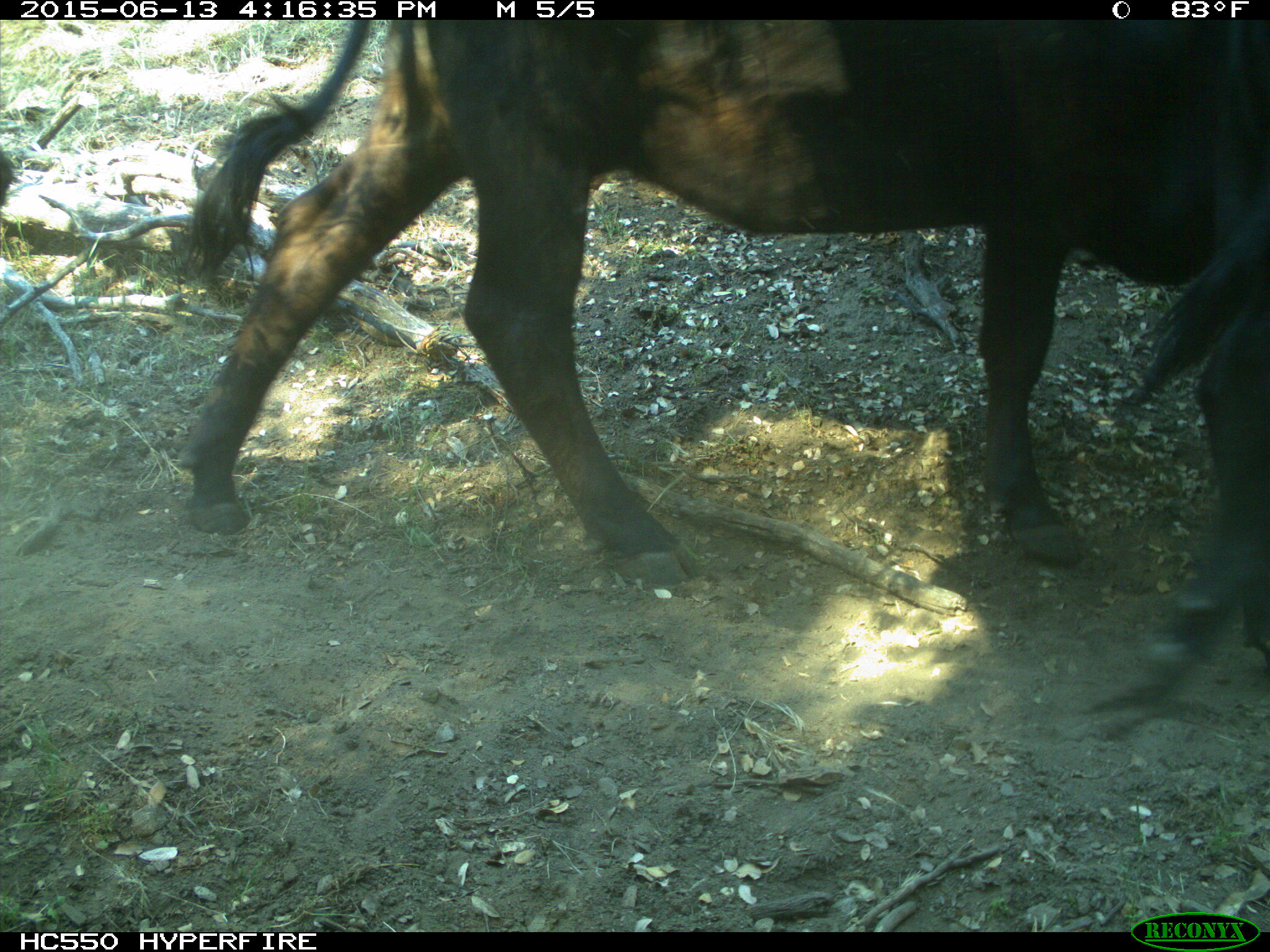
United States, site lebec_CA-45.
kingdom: Animalia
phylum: Chordata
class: Mammalia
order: Artiodactyla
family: Bovidae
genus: Bos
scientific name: Bos taurus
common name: domestic cow